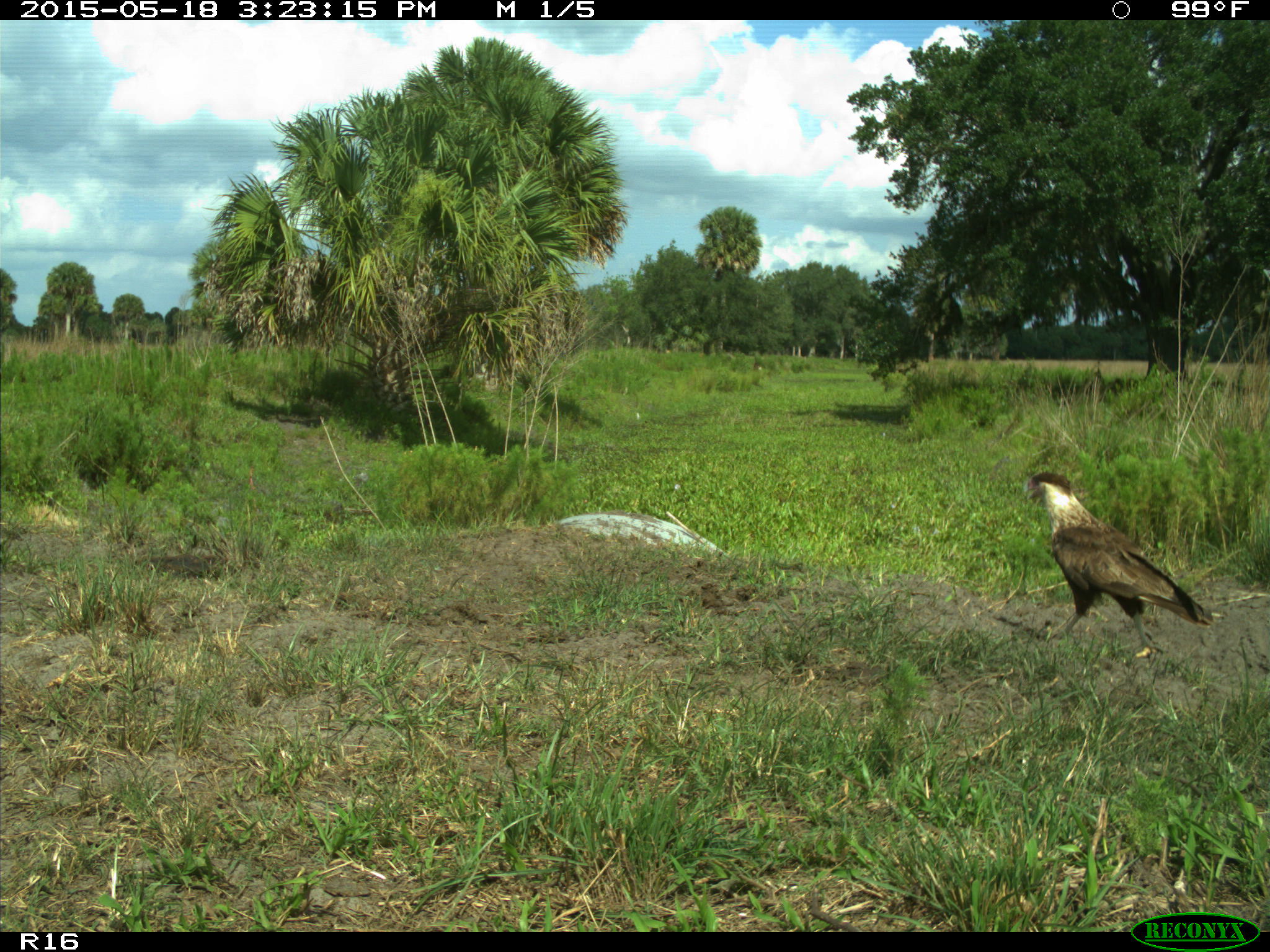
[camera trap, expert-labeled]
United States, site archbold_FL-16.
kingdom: Animalia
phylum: Chordata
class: Aves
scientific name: Aves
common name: birds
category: unidentified bird